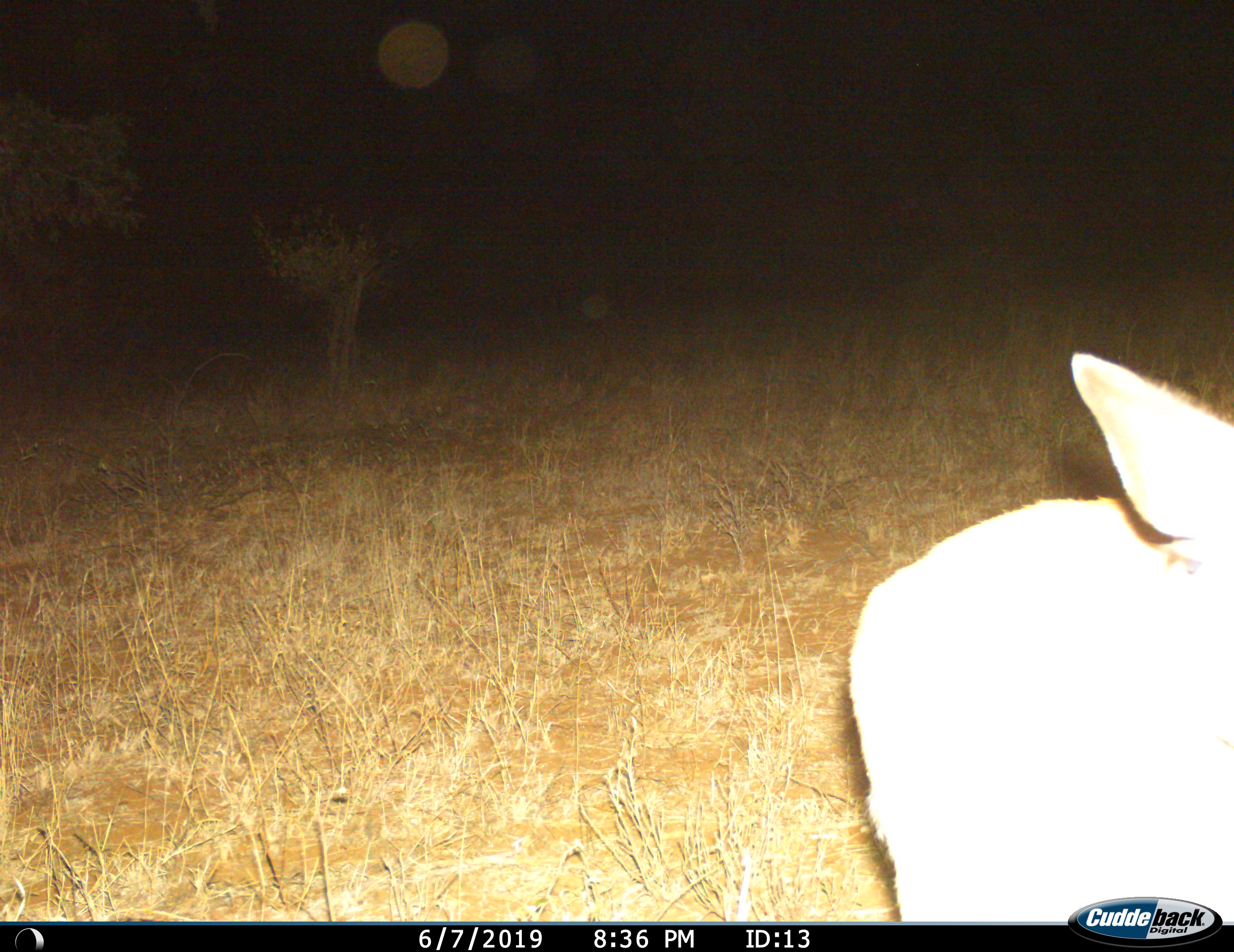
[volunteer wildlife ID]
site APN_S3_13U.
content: unidentified animal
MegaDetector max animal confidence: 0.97